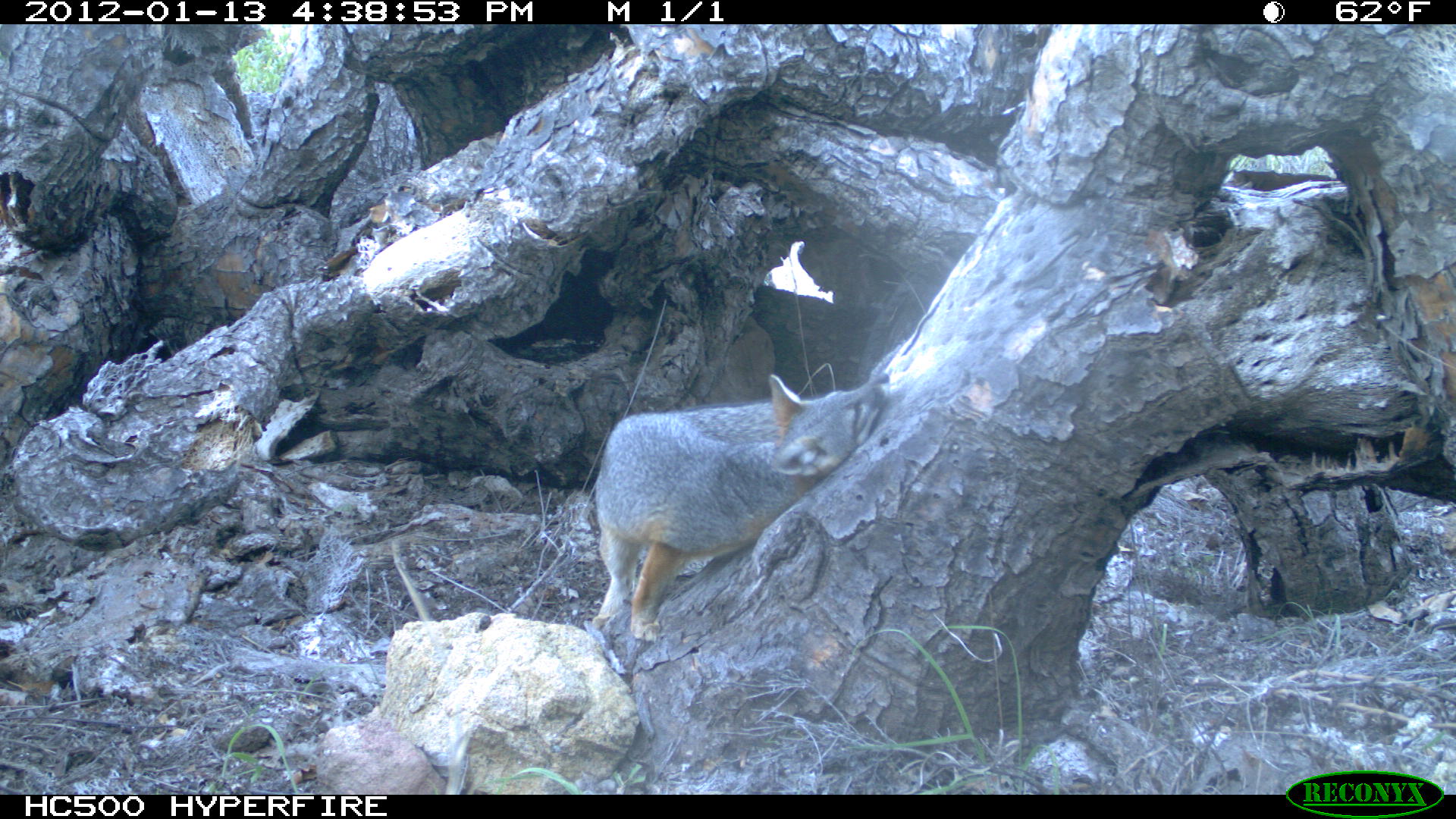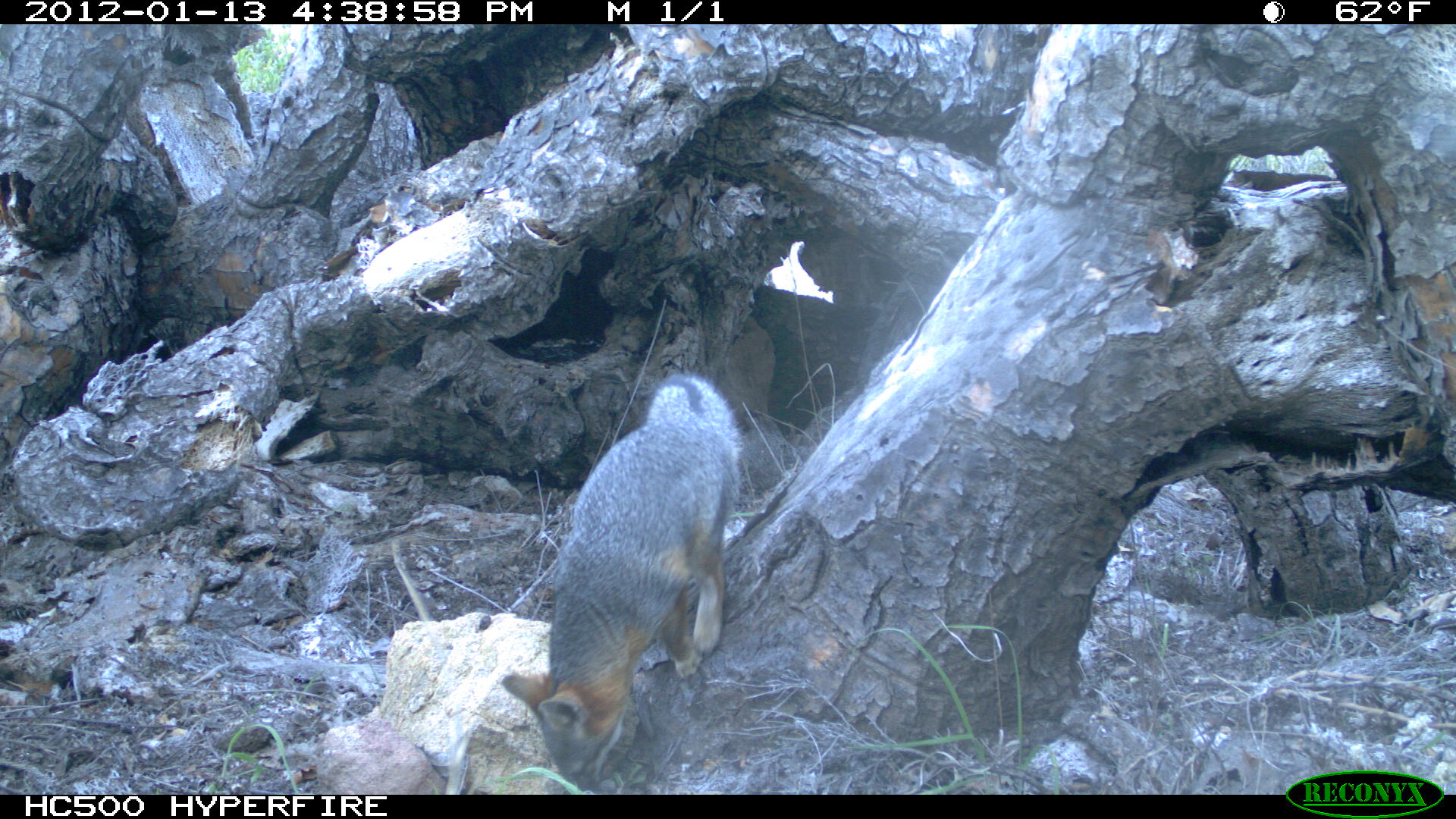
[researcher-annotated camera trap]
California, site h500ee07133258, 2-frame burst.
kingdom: Animalia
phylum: Chordata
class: Mammalia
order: Carnivora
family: Canidae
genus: Urocyon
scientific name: Urocyon littoralis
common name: island fox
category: fox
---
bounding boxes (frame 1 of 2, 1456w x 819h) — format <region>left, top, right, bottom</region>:
fox: <region>592, 374, 890, 641</region>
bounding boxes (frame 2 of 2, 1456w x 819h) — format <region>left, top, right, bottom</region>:
fox: <region>500, 372, 743, 789</region>